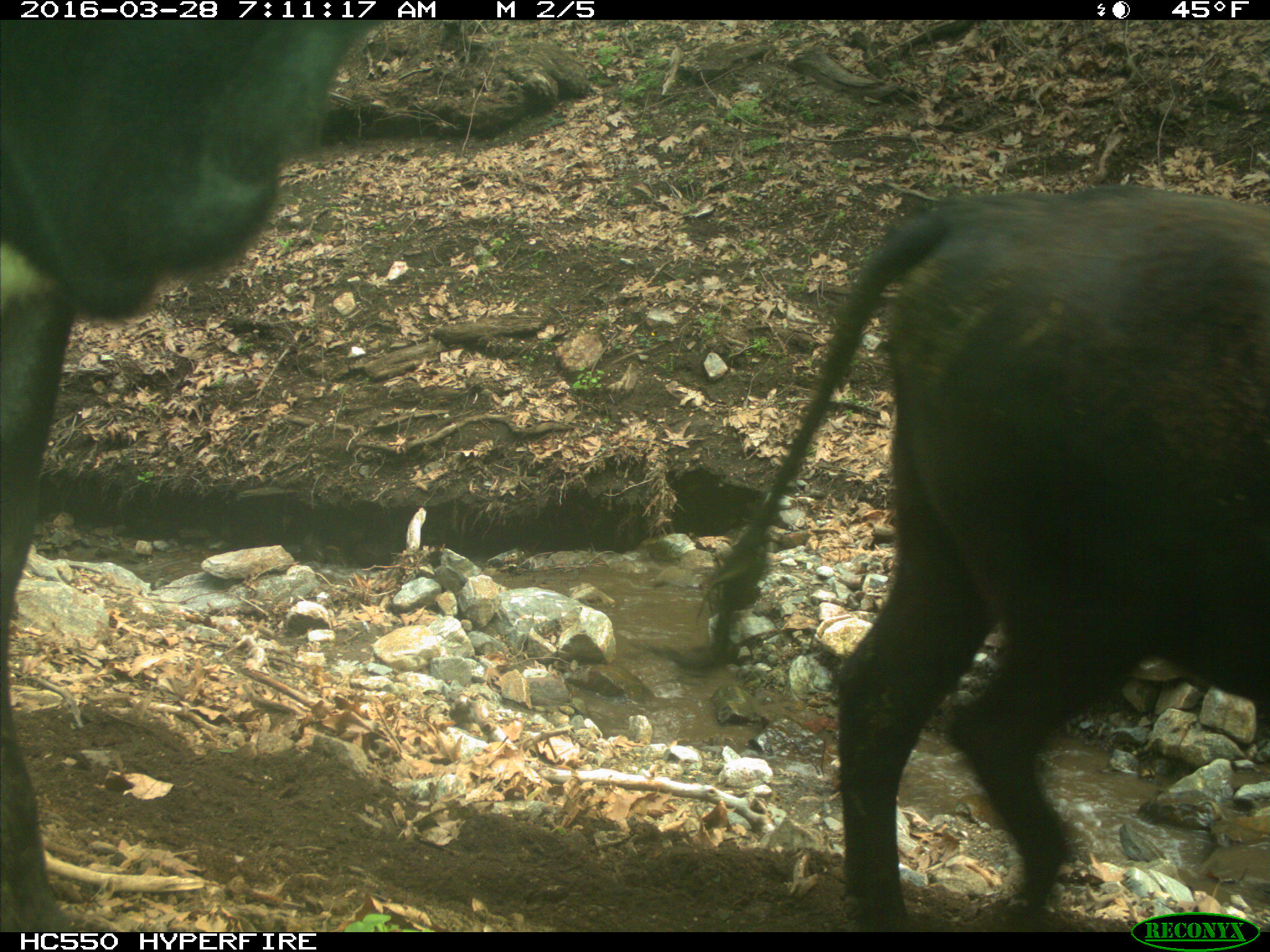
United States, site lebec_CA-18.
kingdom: Animalia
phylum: Chordata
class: Mammalia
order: Artiodactyla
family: Bovidae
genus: Bos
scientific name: Bos taurus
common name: domestic cow